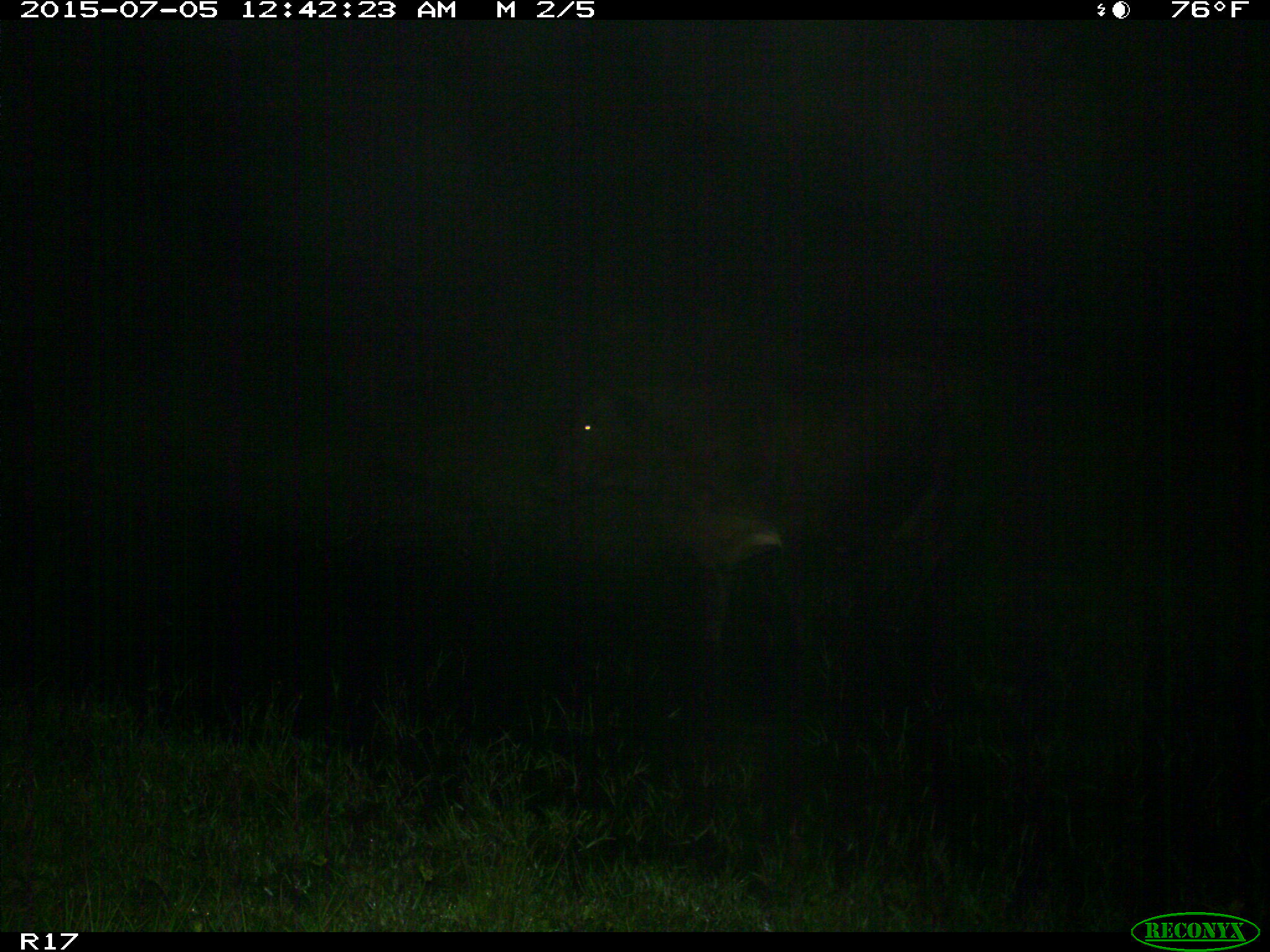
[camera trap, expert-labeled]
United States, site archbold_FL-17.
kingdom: Animalia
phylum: Chordata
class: Mammalia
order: Artiodactyla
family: Bovidae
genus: Bos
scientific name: Bos taurus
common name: domestic cow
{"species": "Bos taurus (domestic cow)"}